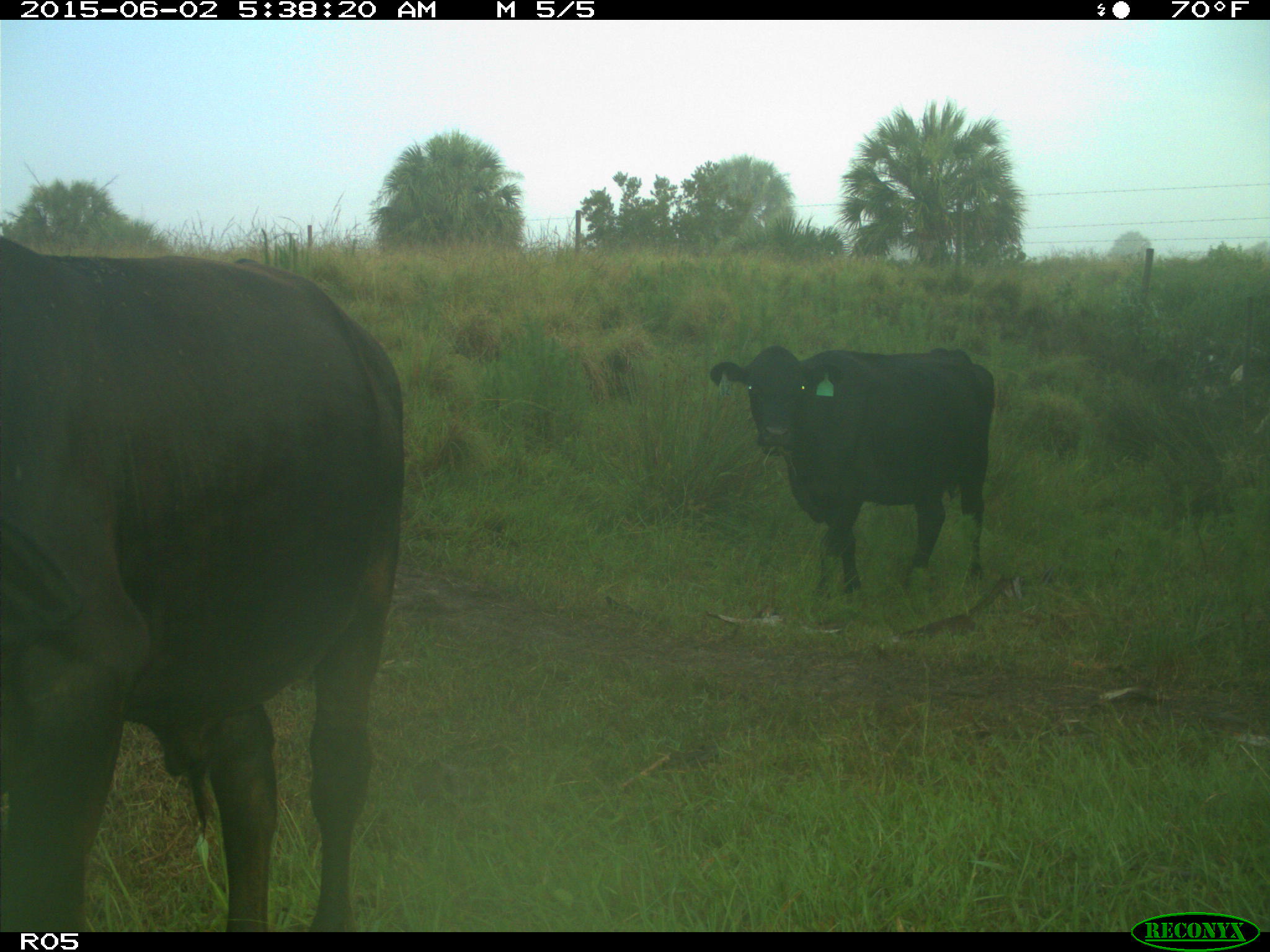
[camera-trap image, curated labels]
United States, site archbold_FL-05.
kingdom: Animalia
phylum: Chordata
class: Mammalia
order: Artiodactyla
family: Bovidae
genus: Bos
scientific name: Bos taurus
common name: domestic cow